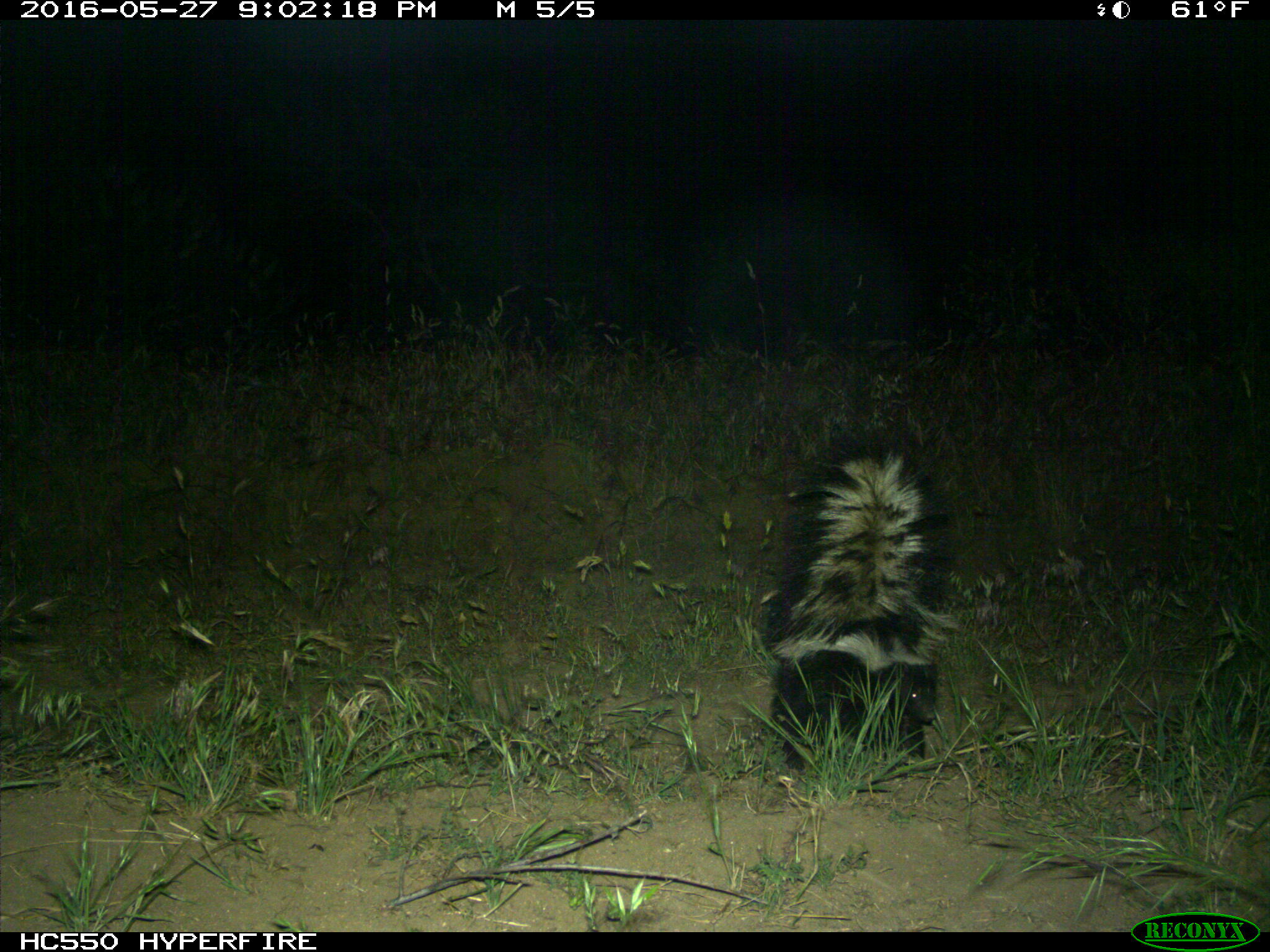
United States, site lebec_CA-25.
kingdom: Animalia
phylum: Chordata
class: Mammalia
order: Carnivora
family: Mephitidae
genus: Mephitis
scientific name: Mephitis mephitis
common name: striped skunk